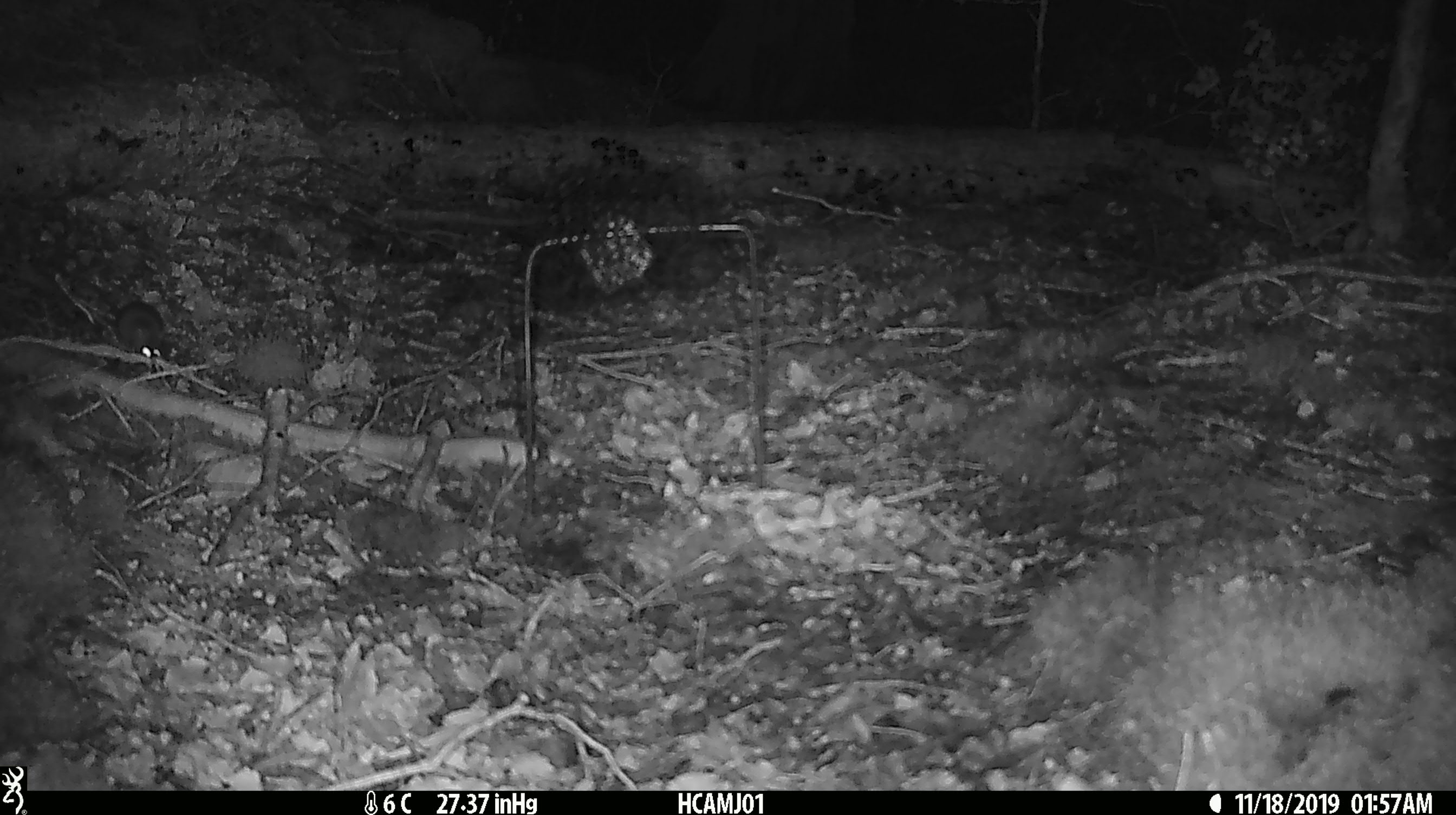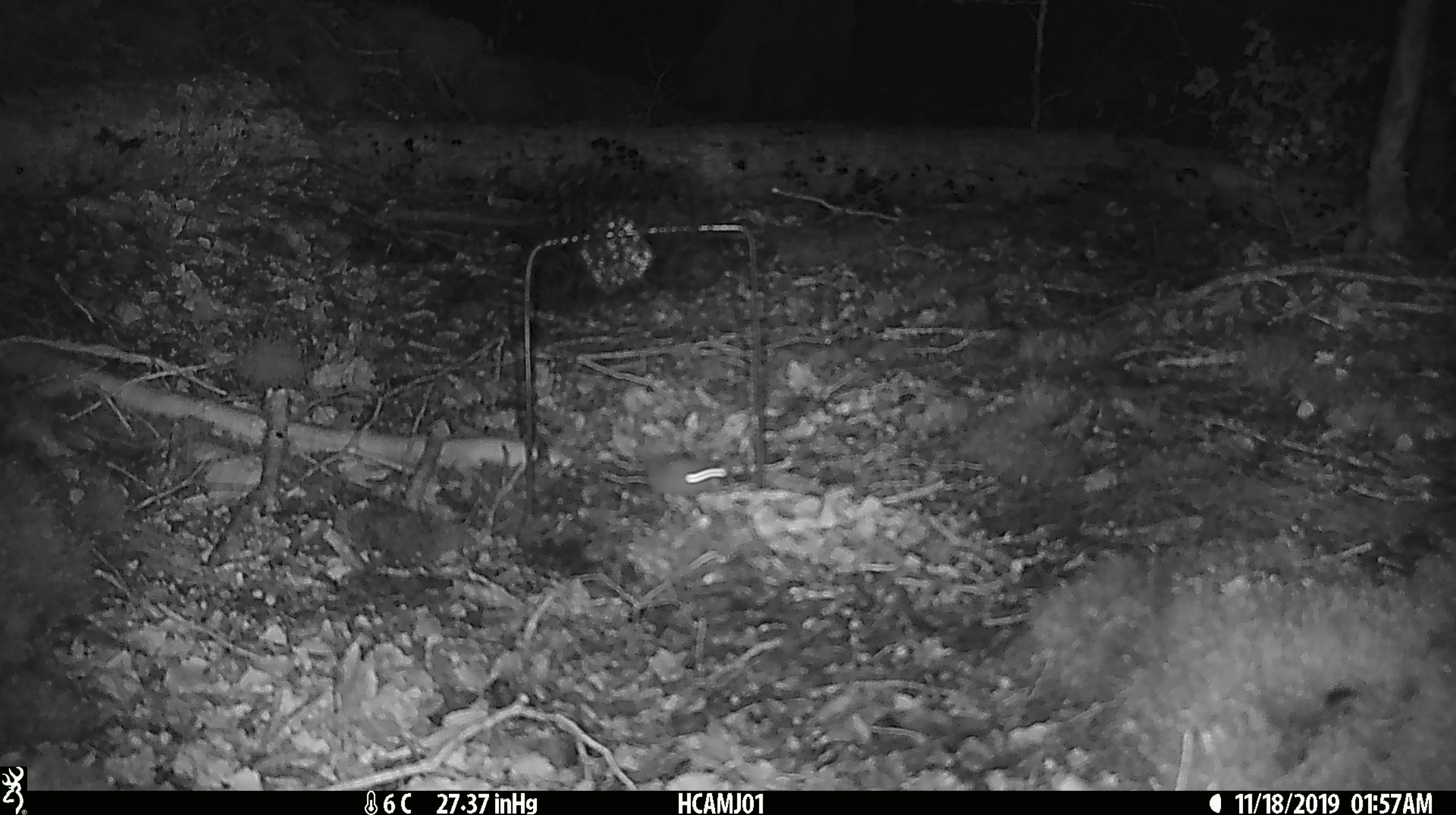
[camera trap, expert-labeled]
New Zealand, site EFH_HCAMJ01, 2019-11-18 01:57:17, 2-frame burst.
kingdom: Animalia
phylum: Chordata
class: Mammalia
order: Rodentia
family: Muridae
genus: Mus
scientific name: Mus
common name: mouse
Mouse (Mus).